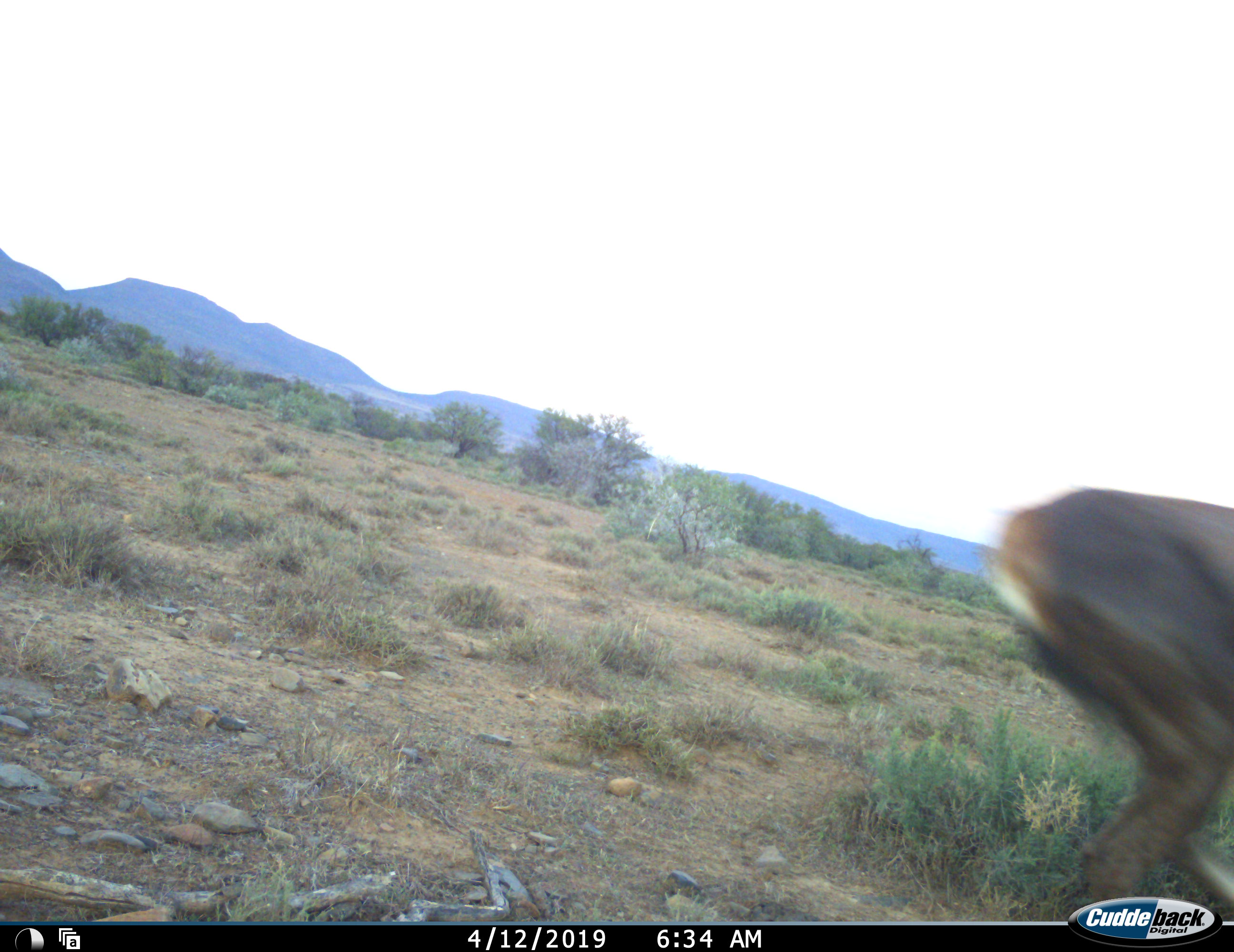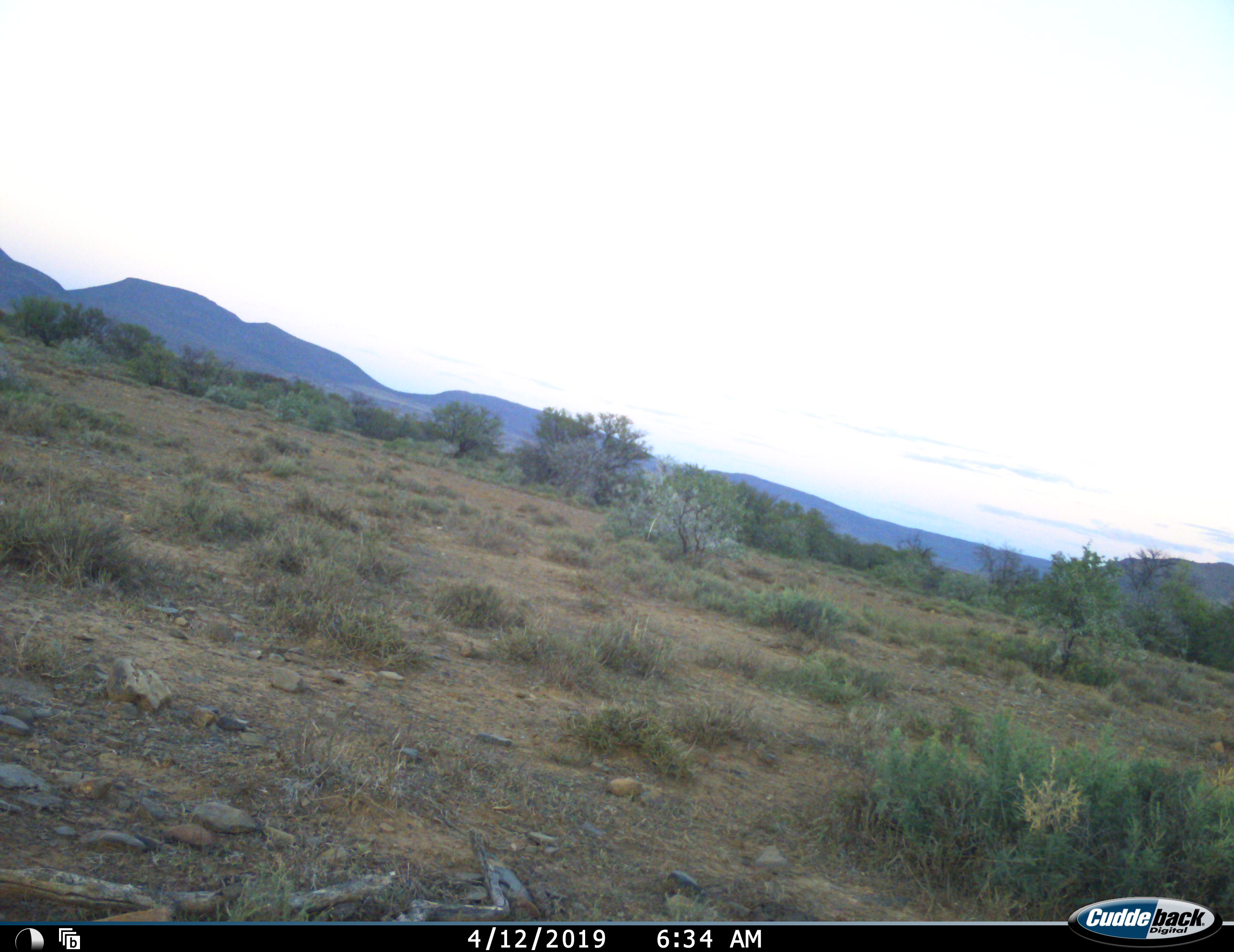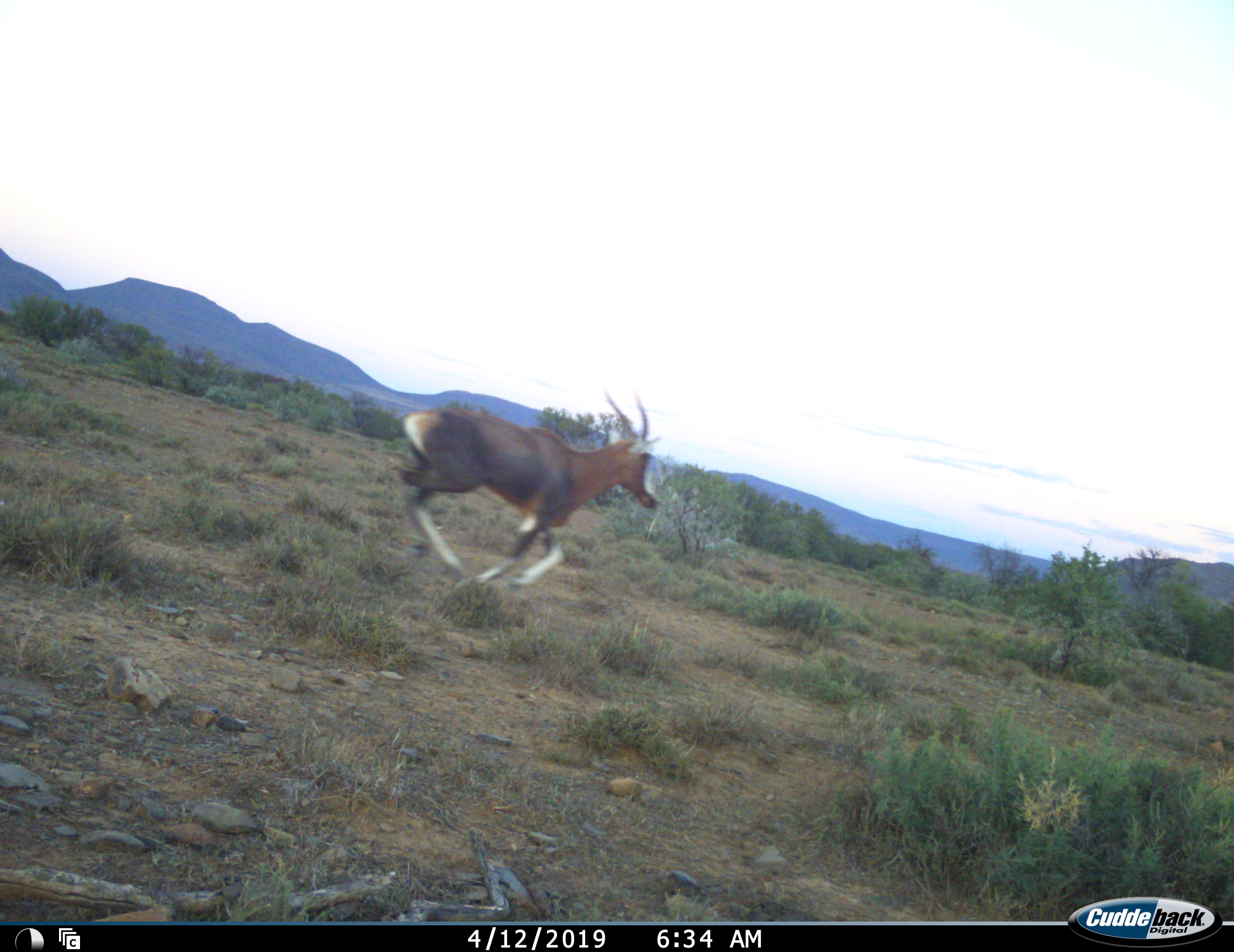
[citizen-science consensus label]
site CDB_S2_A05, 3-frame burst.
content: unidentified animal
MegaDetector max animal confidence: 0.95